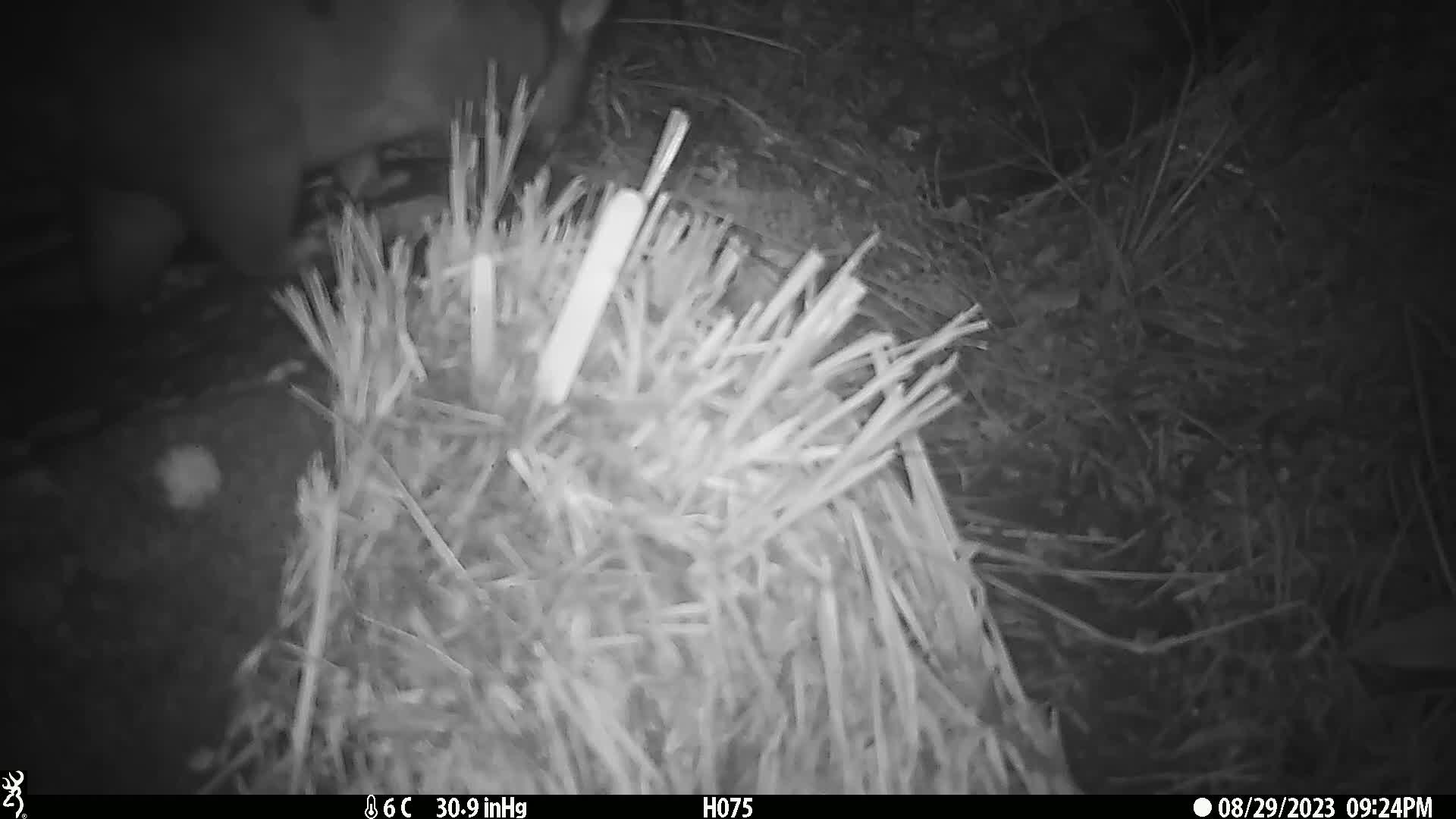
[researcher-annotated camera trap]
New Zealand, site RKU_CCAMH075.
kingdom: Animalia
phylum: Chordata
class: Mammalia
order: Diprotodontia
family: Phalangeridae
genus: Trichosurus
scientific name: Trichosurus vulpecula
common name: common brushtail possum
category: possum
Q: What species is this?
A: Possum (common brushtail possum) (Trichosurus vulpecula).